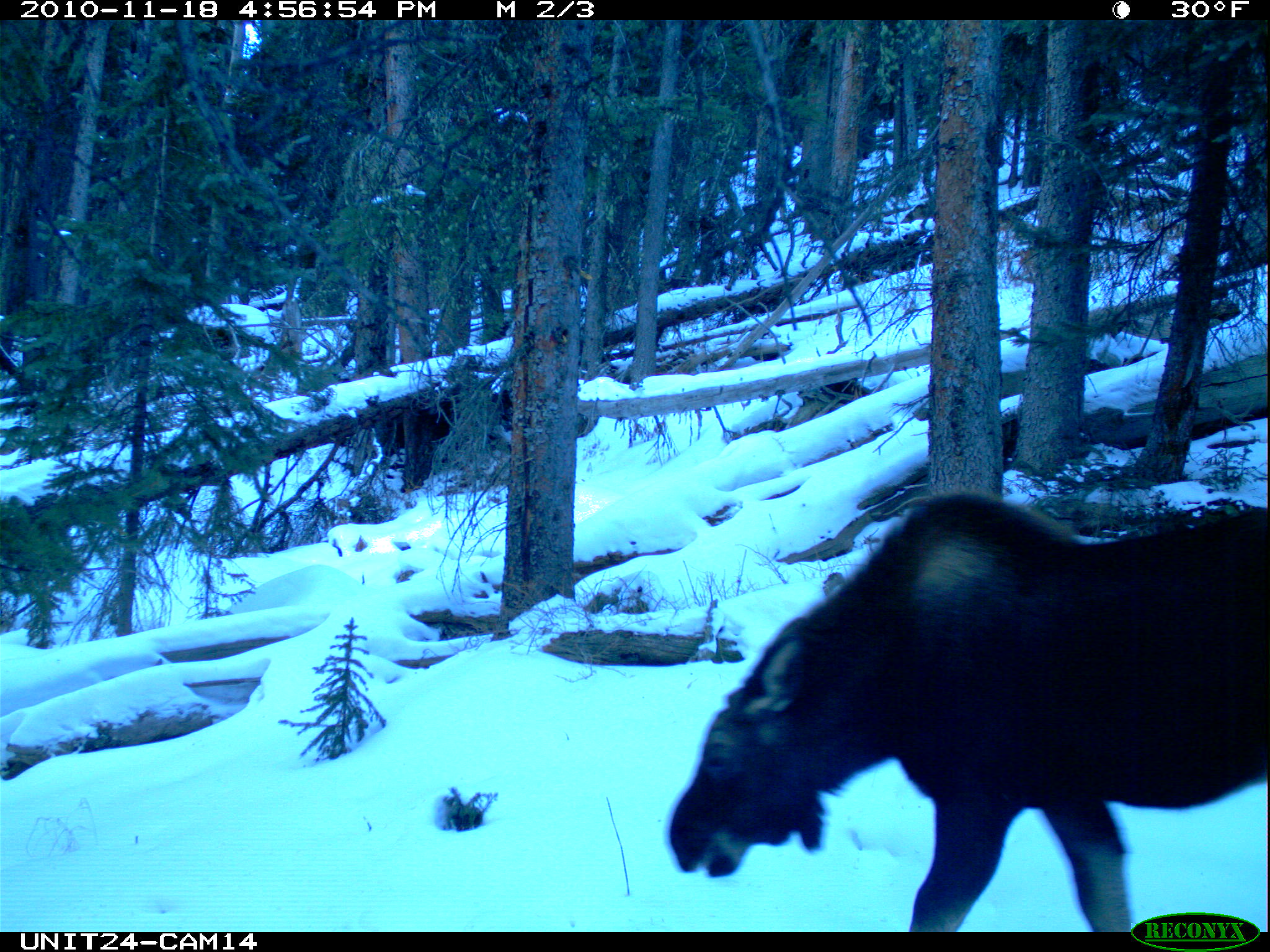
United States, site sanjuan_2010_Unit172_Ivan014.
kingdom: Animalia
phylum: Chordata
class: Mammalia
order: Artiodactyla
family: Cervidae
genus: Alces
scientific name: Alces alces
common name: moose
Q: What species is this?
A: Alces alces (moose).